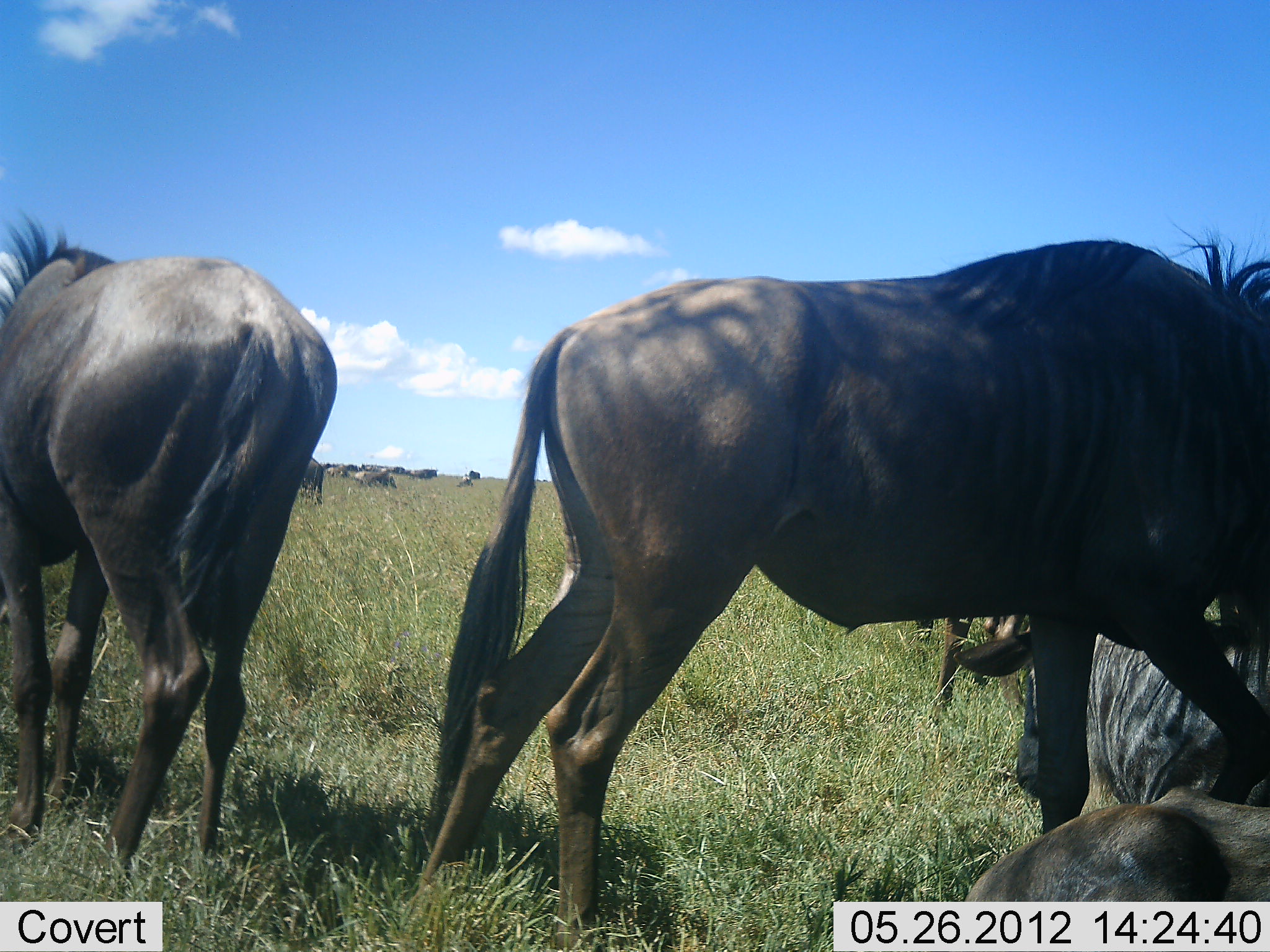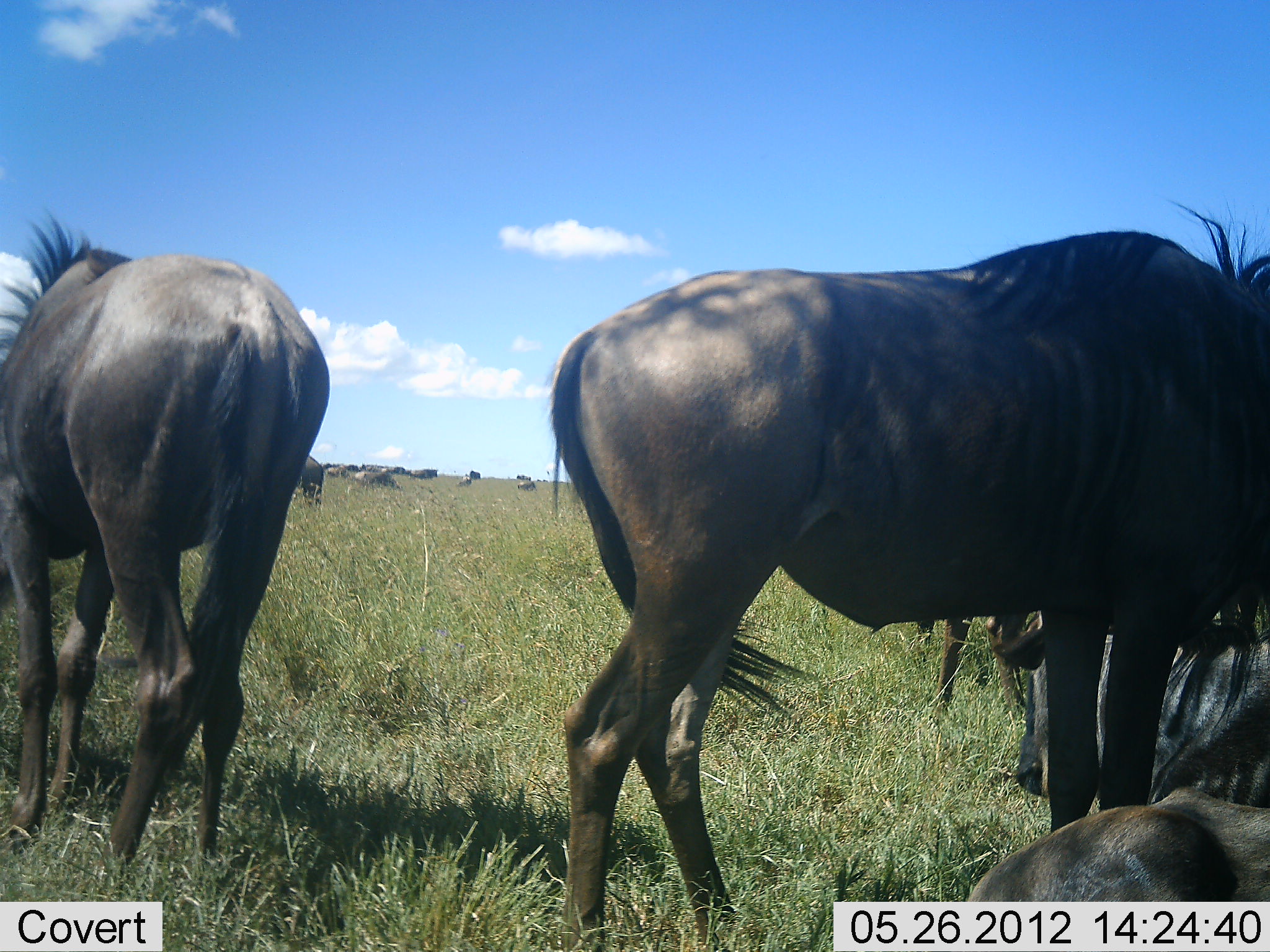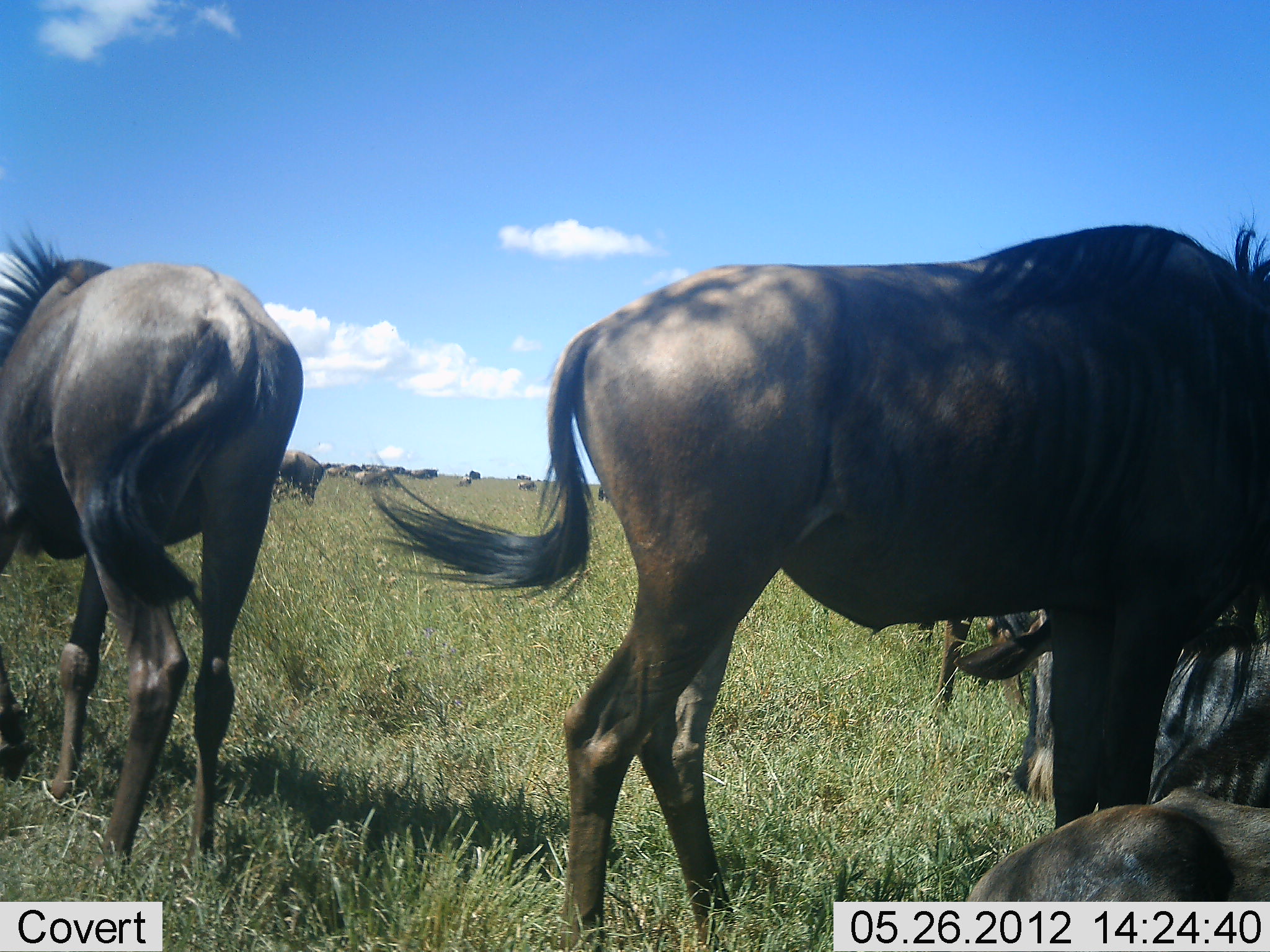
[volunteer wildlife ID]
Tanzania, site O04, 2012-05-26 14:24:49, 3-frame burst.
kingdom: Animalia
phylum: Chordata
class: Mammalia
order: Artiodactyla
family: Bovidae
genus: Connochaetes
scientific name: Connochaetes taurinus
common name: blue wildebeest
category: wildebeest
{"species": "wildebeest (blue wildebeest) (Connochaetes taurinus)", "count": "11-50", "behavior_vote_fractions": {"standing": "90%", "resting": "90%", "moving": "0%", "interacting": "10%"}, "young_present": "0%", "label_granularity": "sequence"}